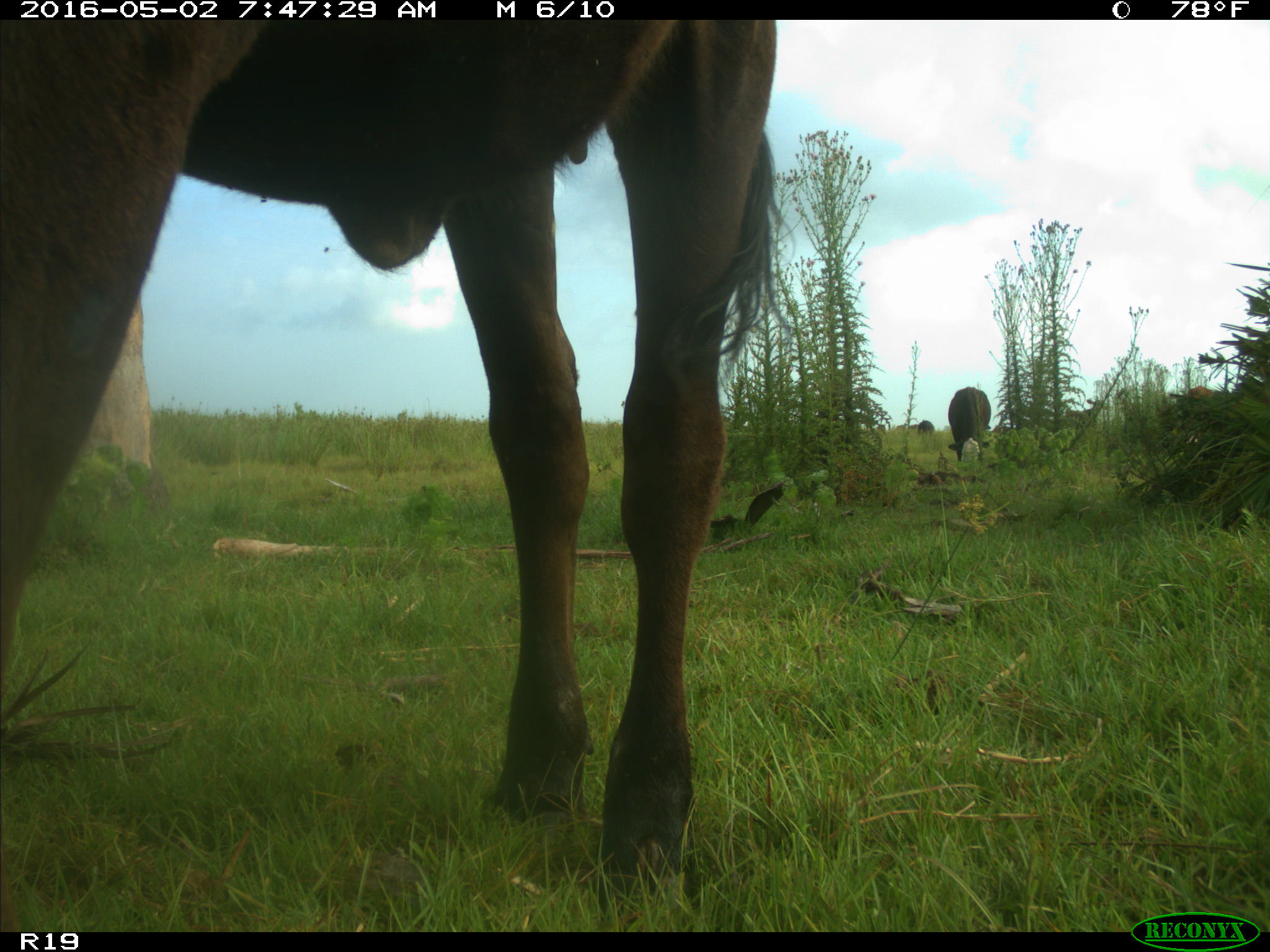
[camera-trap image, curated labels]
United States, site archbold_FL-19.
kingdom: Animalia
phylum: Chordata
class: Mammalia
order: Artiodactyla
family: Bovidae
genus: Bos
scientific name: Bos taurus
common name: domestic cow